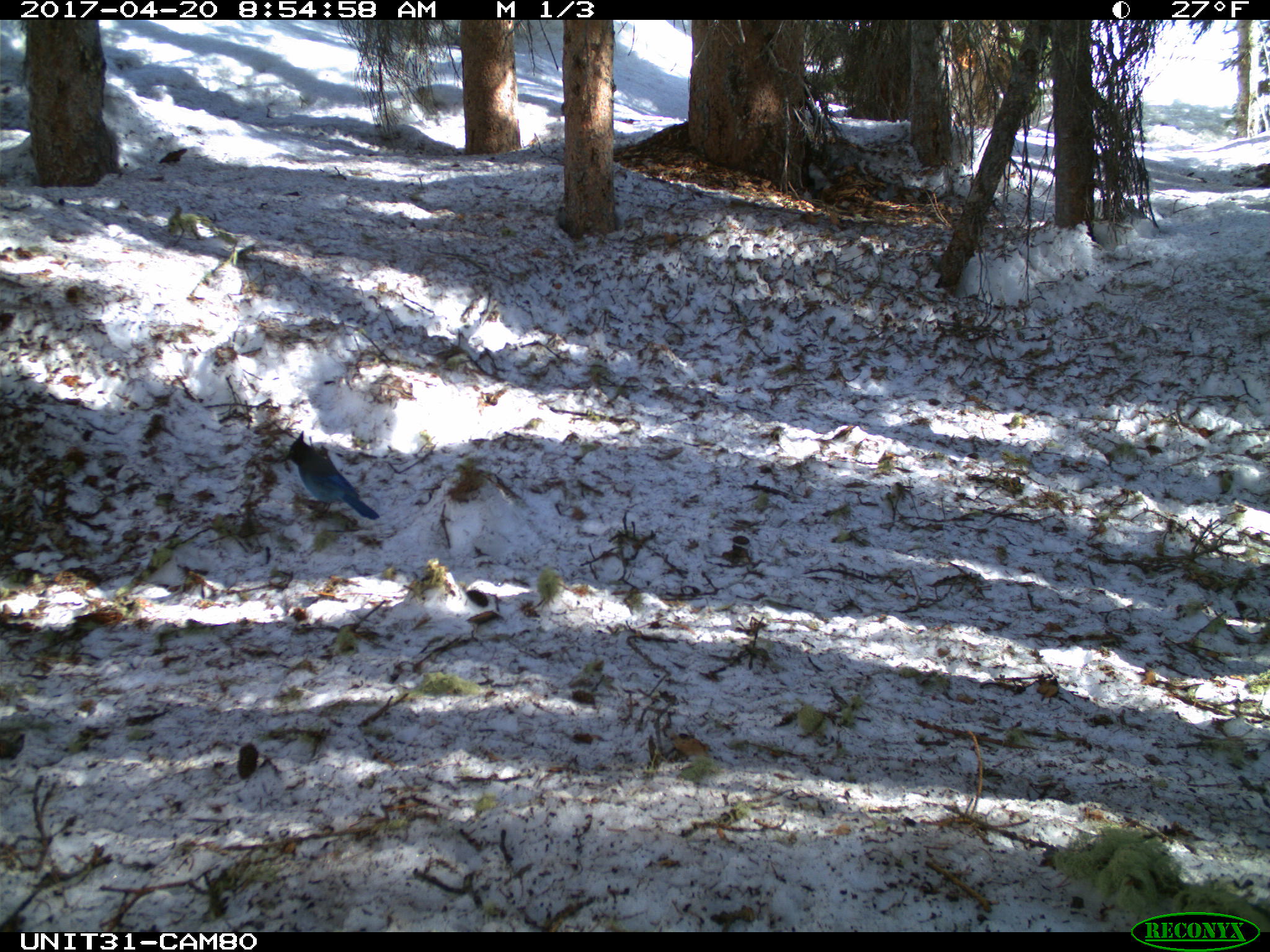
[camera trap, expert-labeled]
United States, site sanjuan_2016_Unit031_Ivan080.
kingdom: Animalia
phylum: Chordata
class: Aves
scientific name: Aves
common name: birds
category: unidentified bird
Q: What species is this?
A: Unidentified bird (birds) (Aves).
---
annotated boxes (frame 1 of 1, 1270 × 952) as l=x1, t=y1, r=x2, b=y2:
animal: l=280, t=430, r=380, b=522